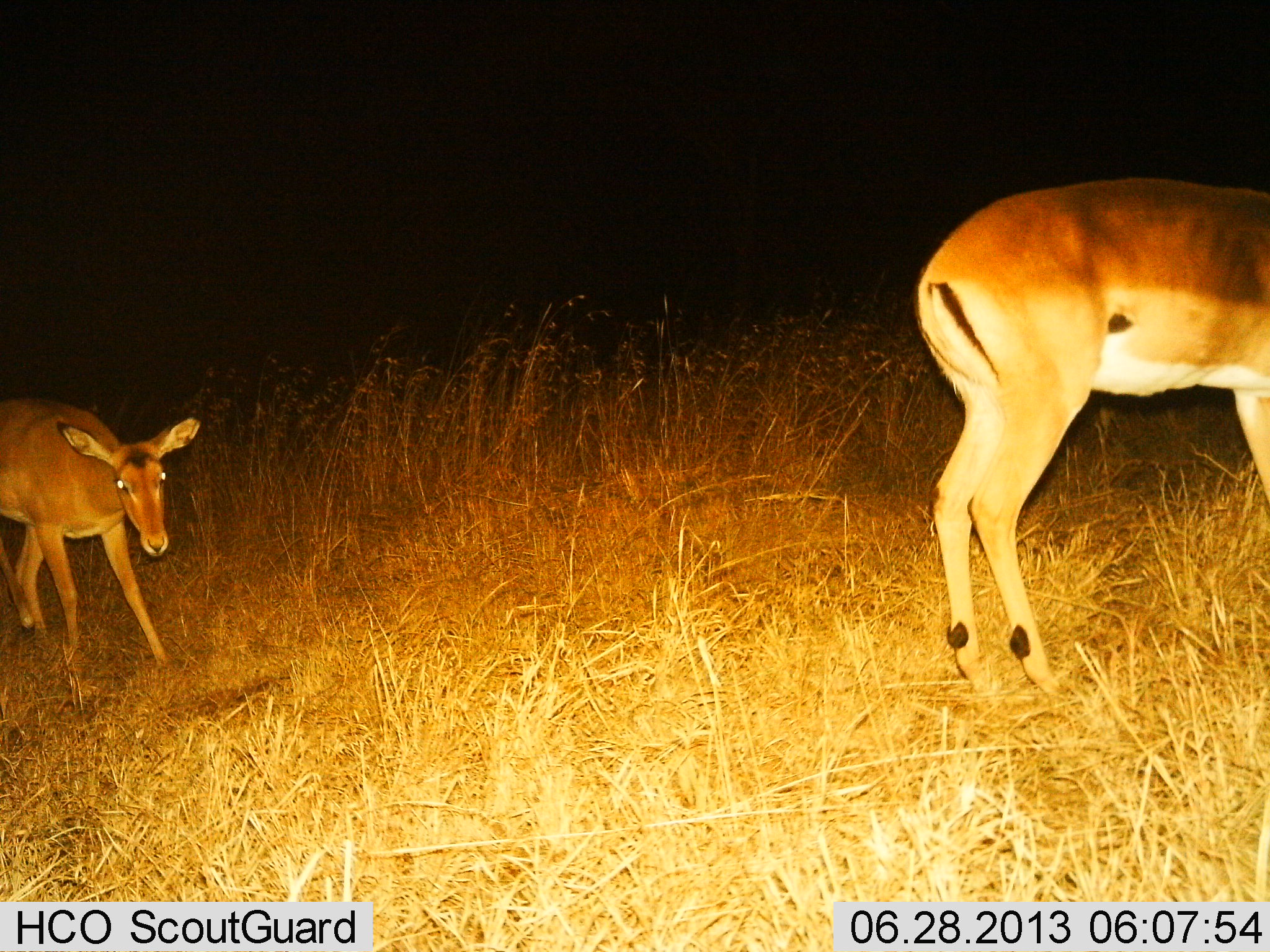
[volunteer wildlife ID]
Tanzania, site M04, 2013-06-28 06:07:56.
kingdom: Animalia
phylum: Chordata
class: Mammalia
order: Artiodactyla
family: Bovidae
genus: Aepyceros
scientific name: Aepyceros melampus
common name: impala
Impala (Aepyceros melampus), count 2. Behavior (volunteer vote fractions): standing 70%, resting 0%, moving 40%, interacting 0%. Young present (vote fraction): 60%. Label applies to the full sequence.